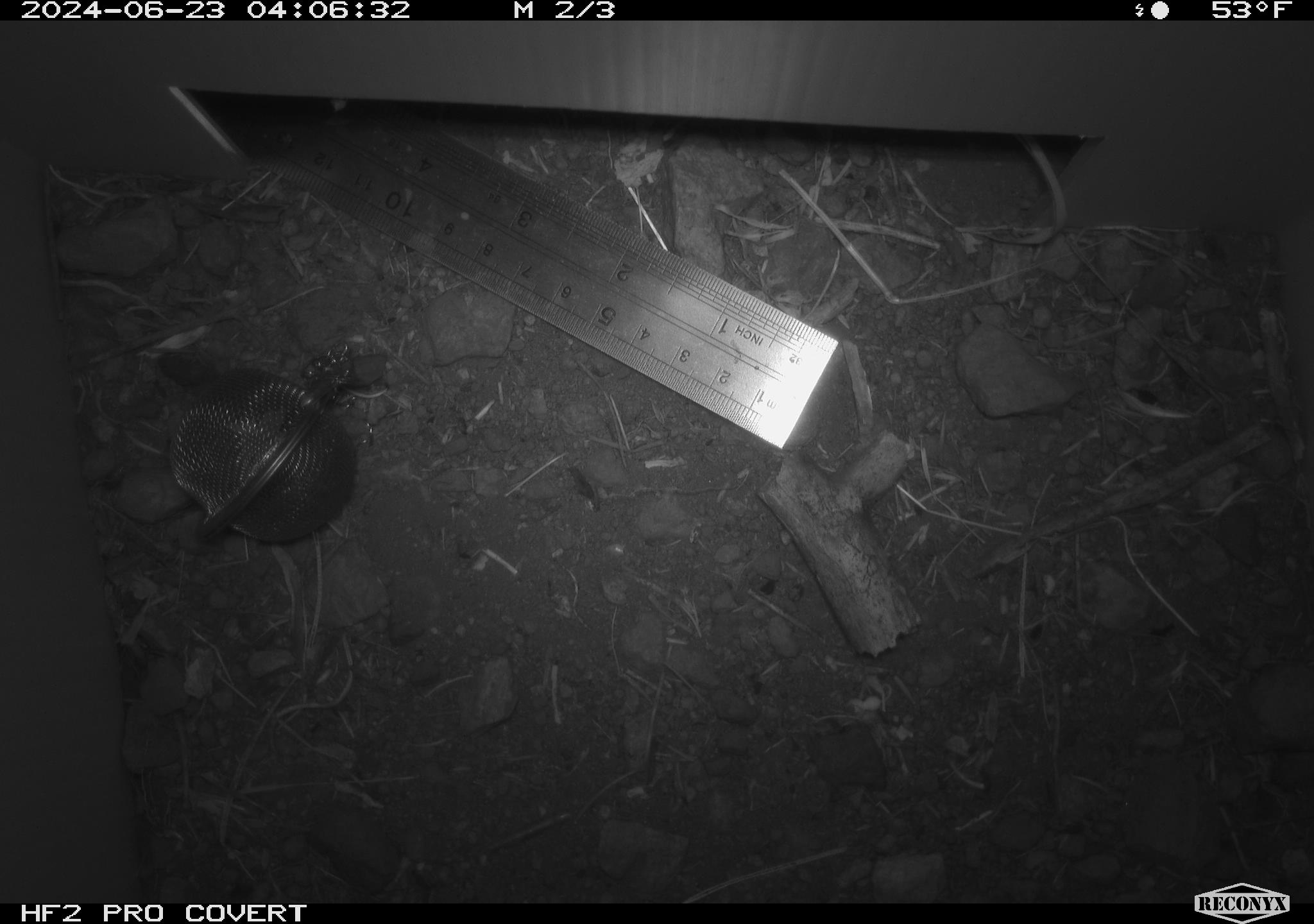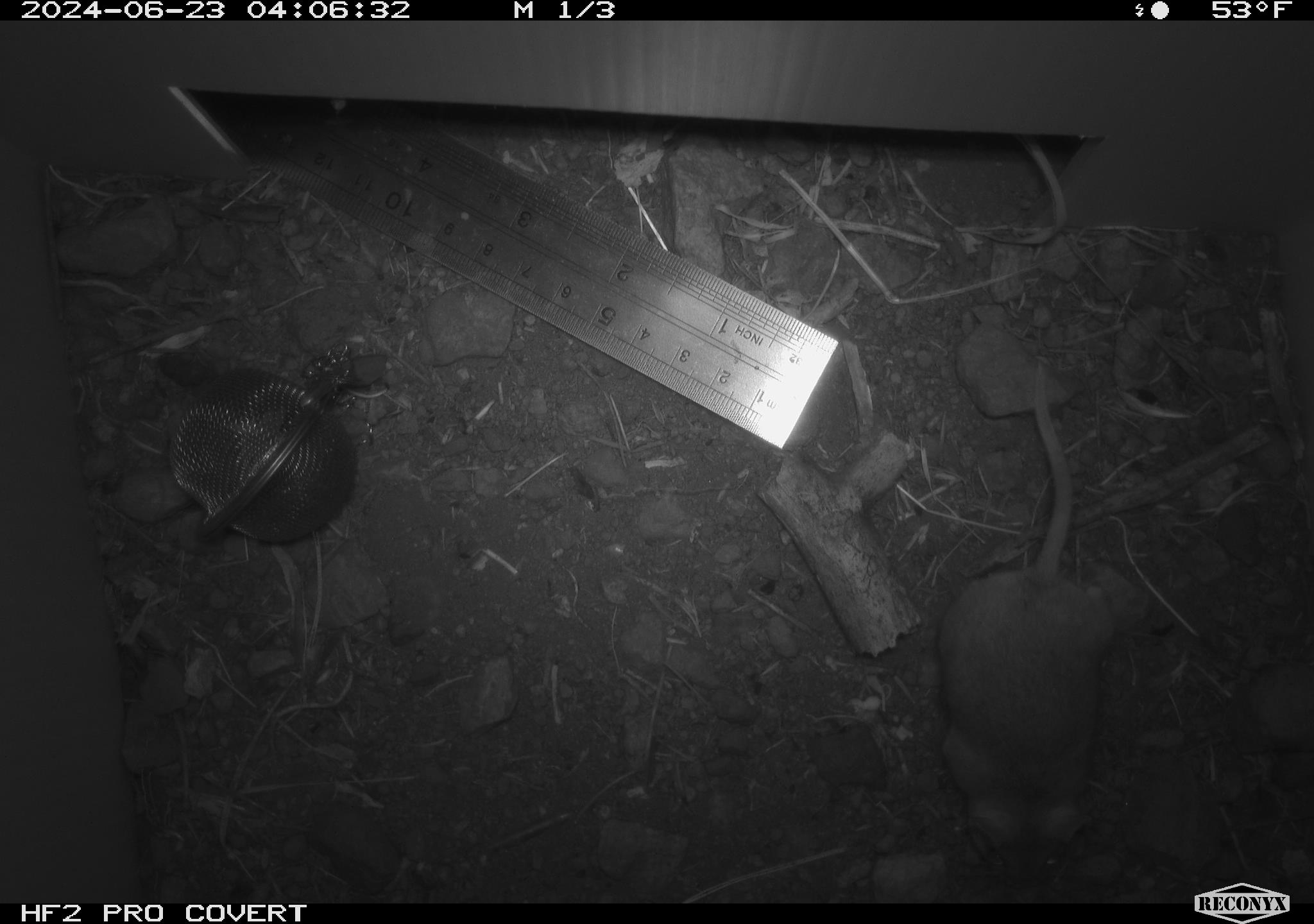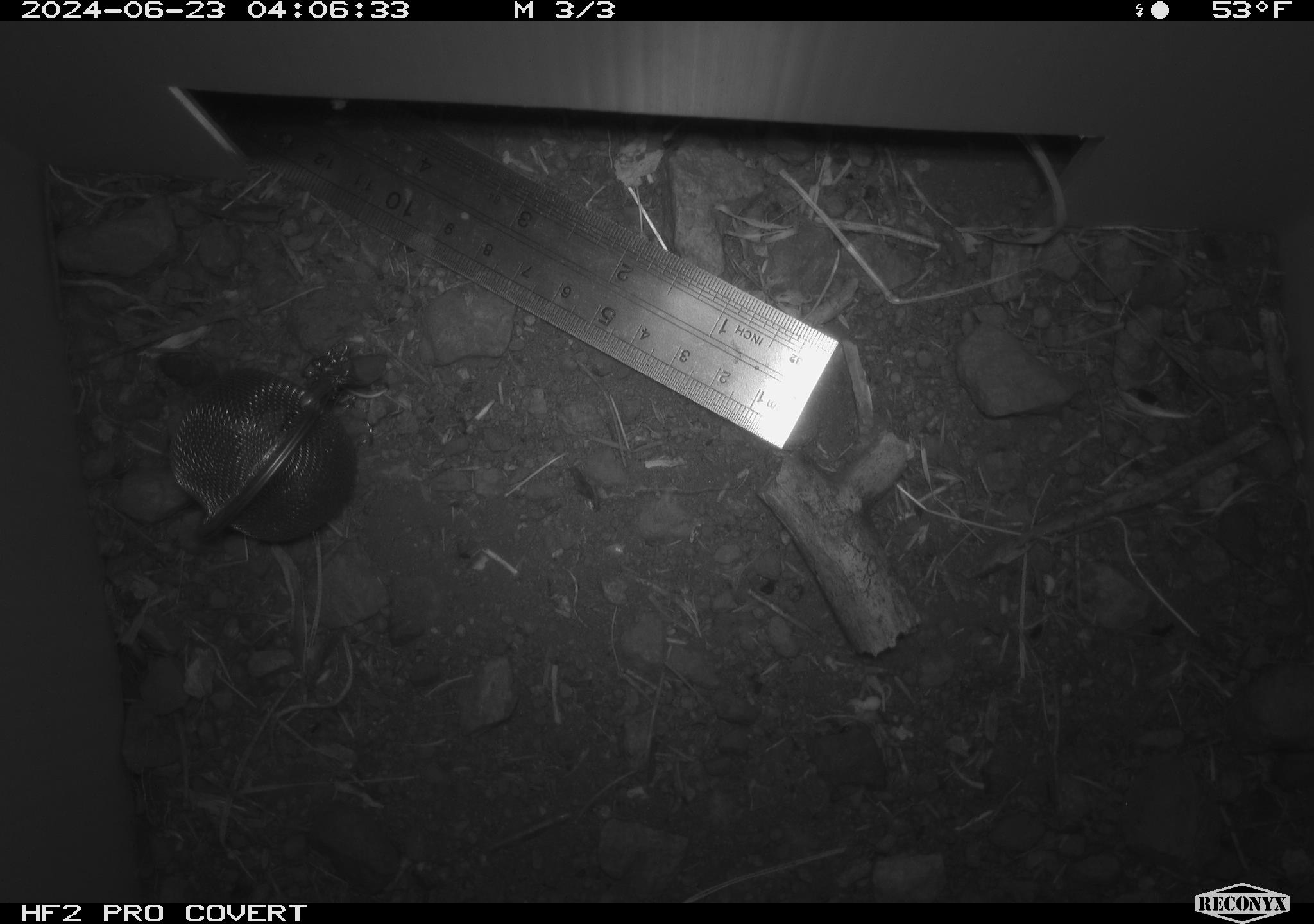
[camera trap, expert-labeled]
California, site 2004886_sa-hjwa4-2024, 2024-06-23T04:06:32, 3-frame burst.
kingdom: Animalia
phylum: Chordata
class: Mammalia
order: Rodentia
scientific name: Rodentia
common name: rodent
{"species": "rodent (Rodentia)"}